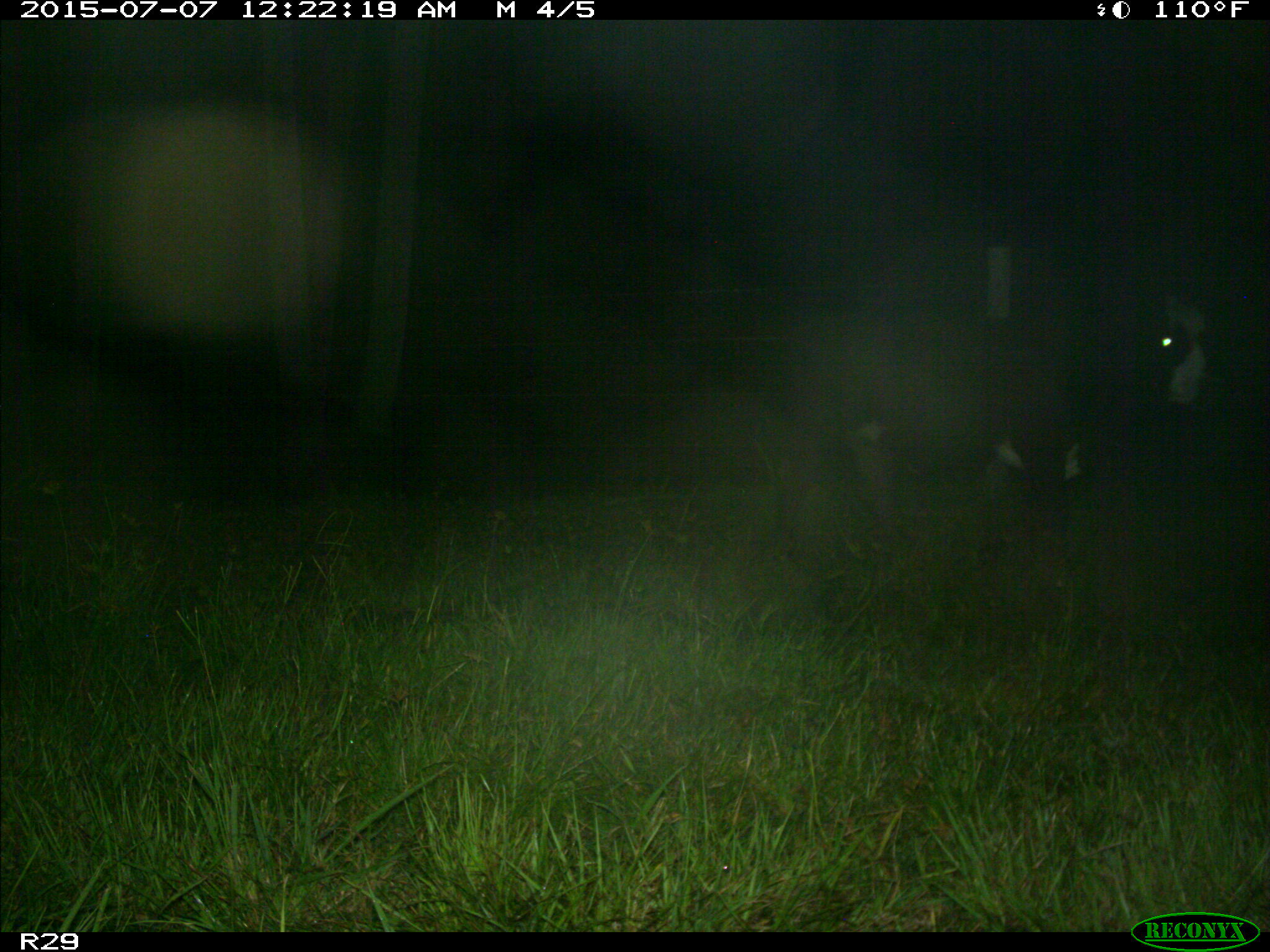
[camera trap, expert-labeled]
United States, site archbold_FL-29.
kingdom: Animalia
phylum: Chordata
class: Mammalia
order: Artiodactyla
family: Bovidae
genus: Bos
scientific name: Bos taurus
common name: domestic cow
Bos taurus (domestic cow).